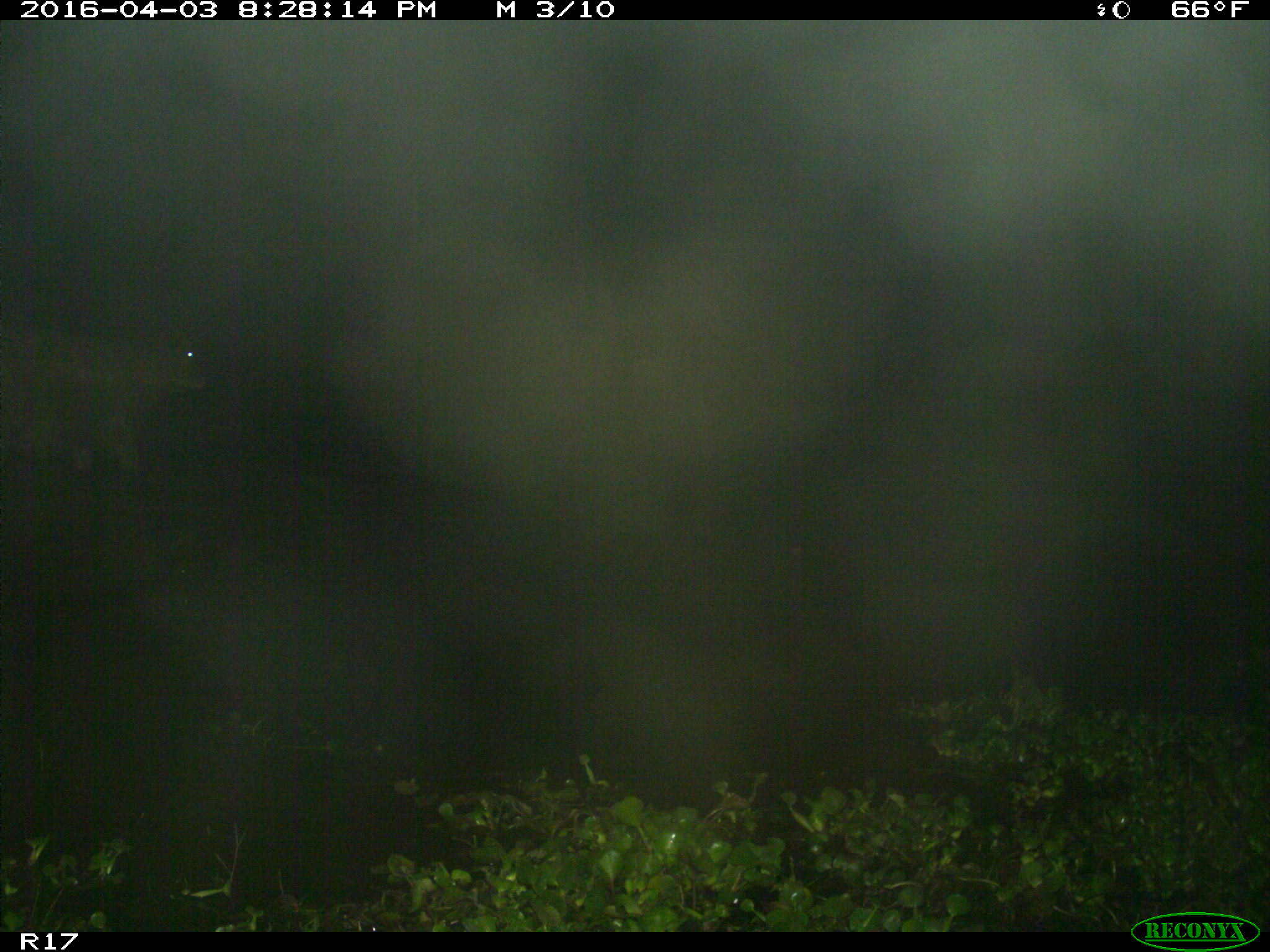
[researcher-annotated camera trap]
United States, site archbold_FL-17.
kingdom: Animalia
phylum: Chordata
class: Mammalia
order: Artiodactyla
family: Bovidae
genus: Bos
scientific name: Bos taurus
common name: domestic cow